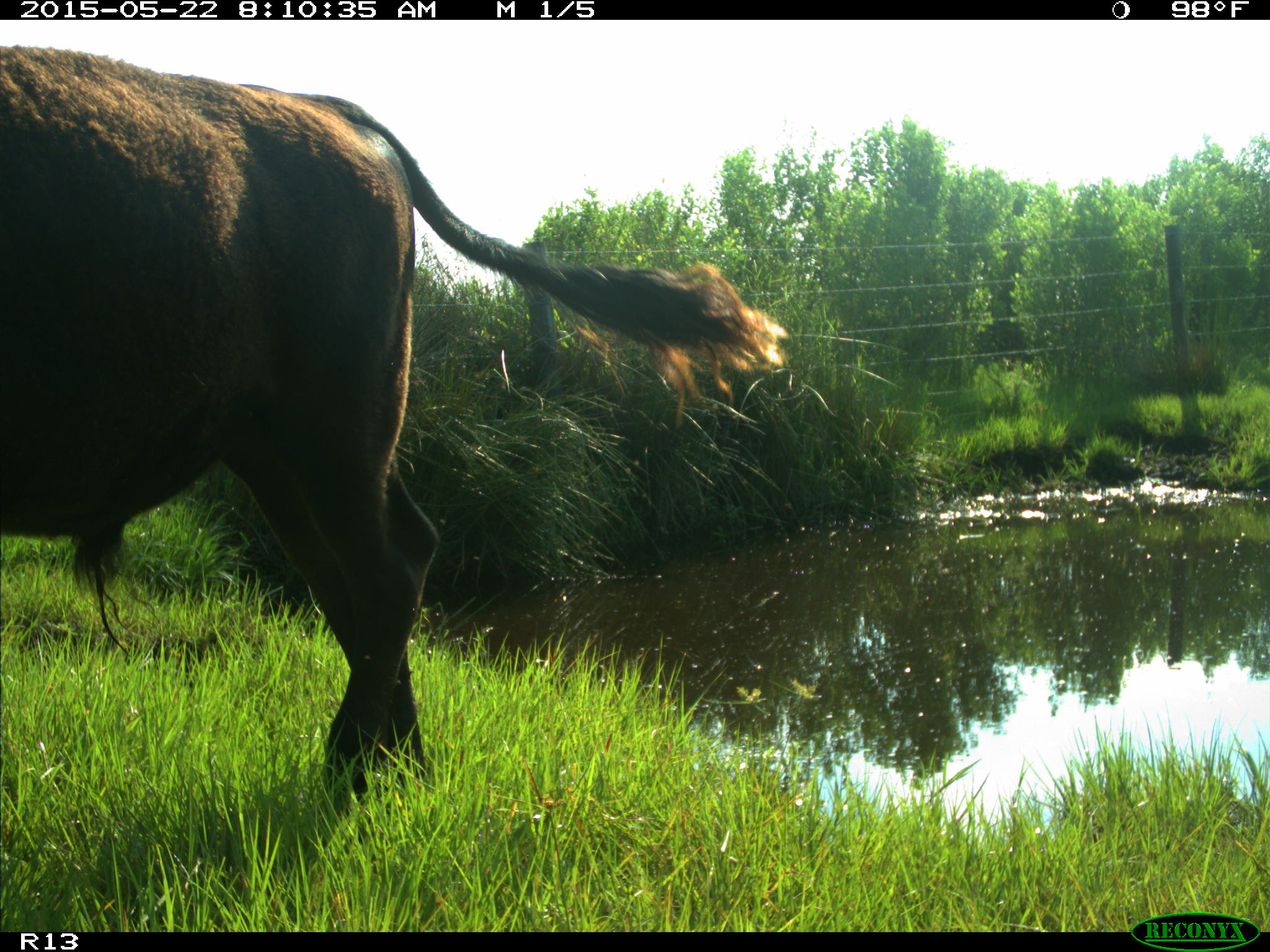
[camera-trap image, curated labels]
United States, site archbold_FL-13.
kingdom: Animalia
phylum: Chordata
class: Mammalia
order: Artiodactyla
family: Bovidae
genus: Bos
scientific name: Bos taurus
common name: domestic cow